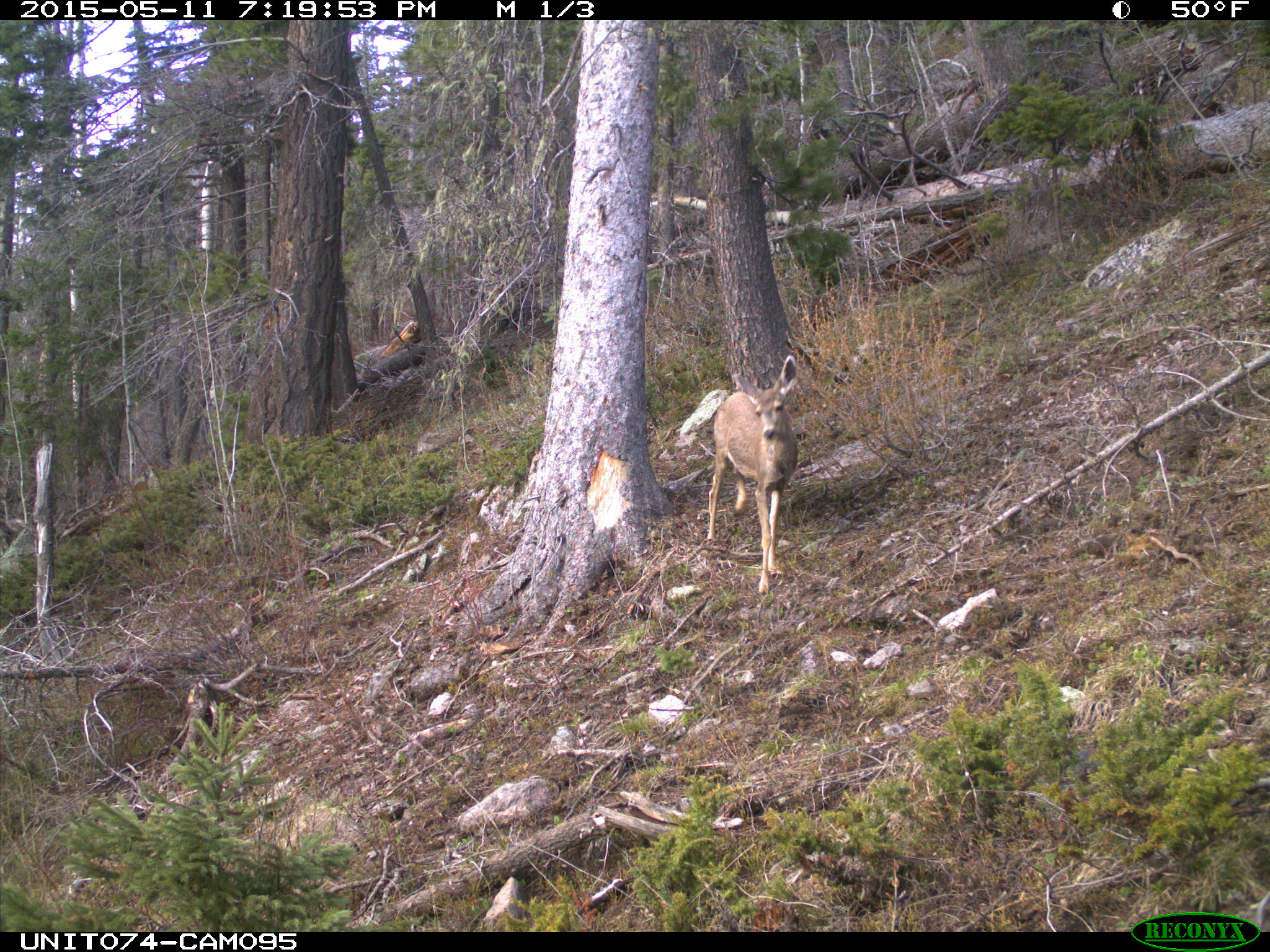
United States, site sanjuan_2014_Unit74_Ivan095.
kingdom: Animalia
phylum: Chordata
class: Mammalia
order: Artiodactyla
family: Cervidae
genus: Odocoileus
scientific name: Odocoileus hemionus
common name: mule deer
Odocoileus hemionus (mule deer).